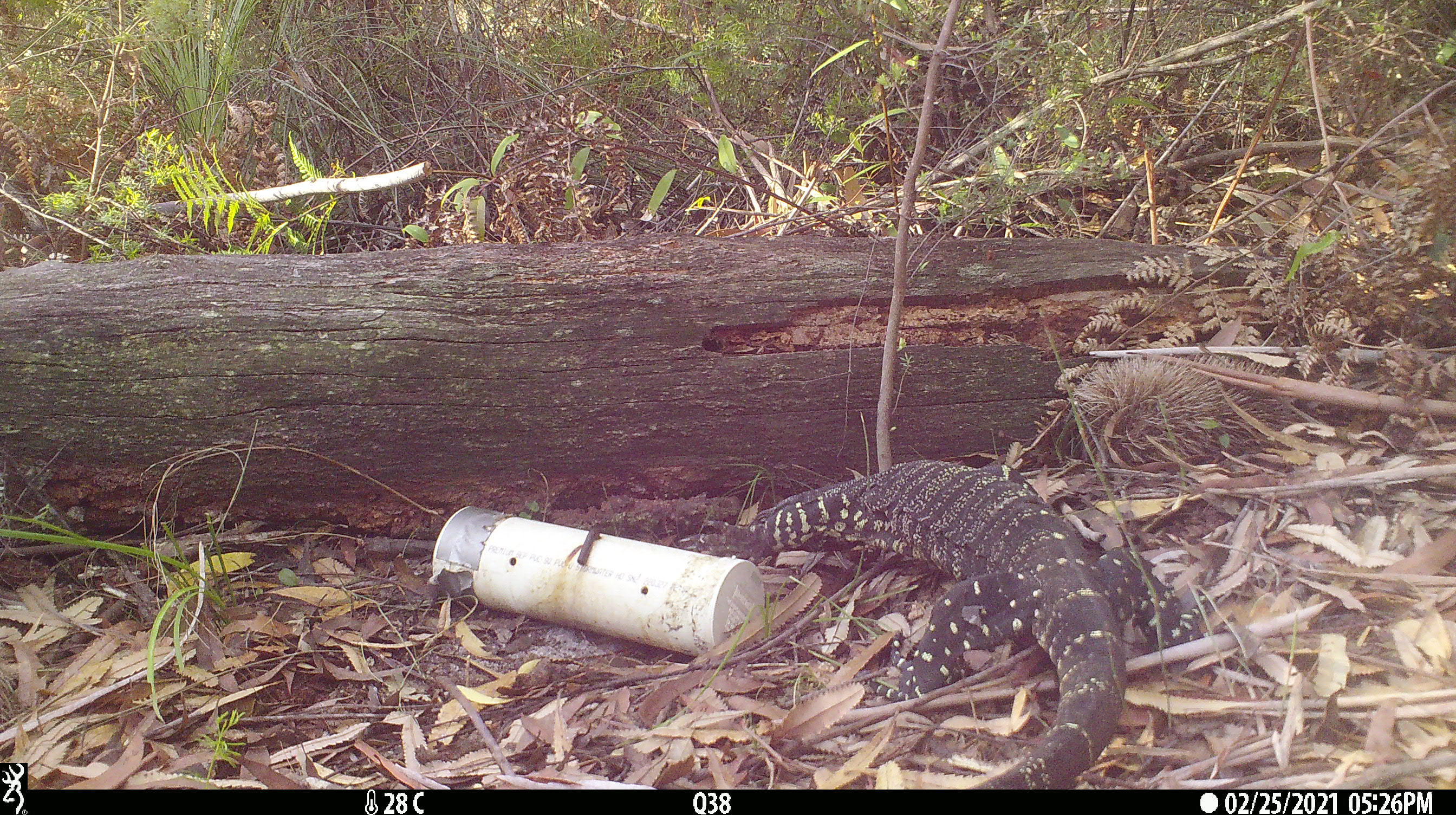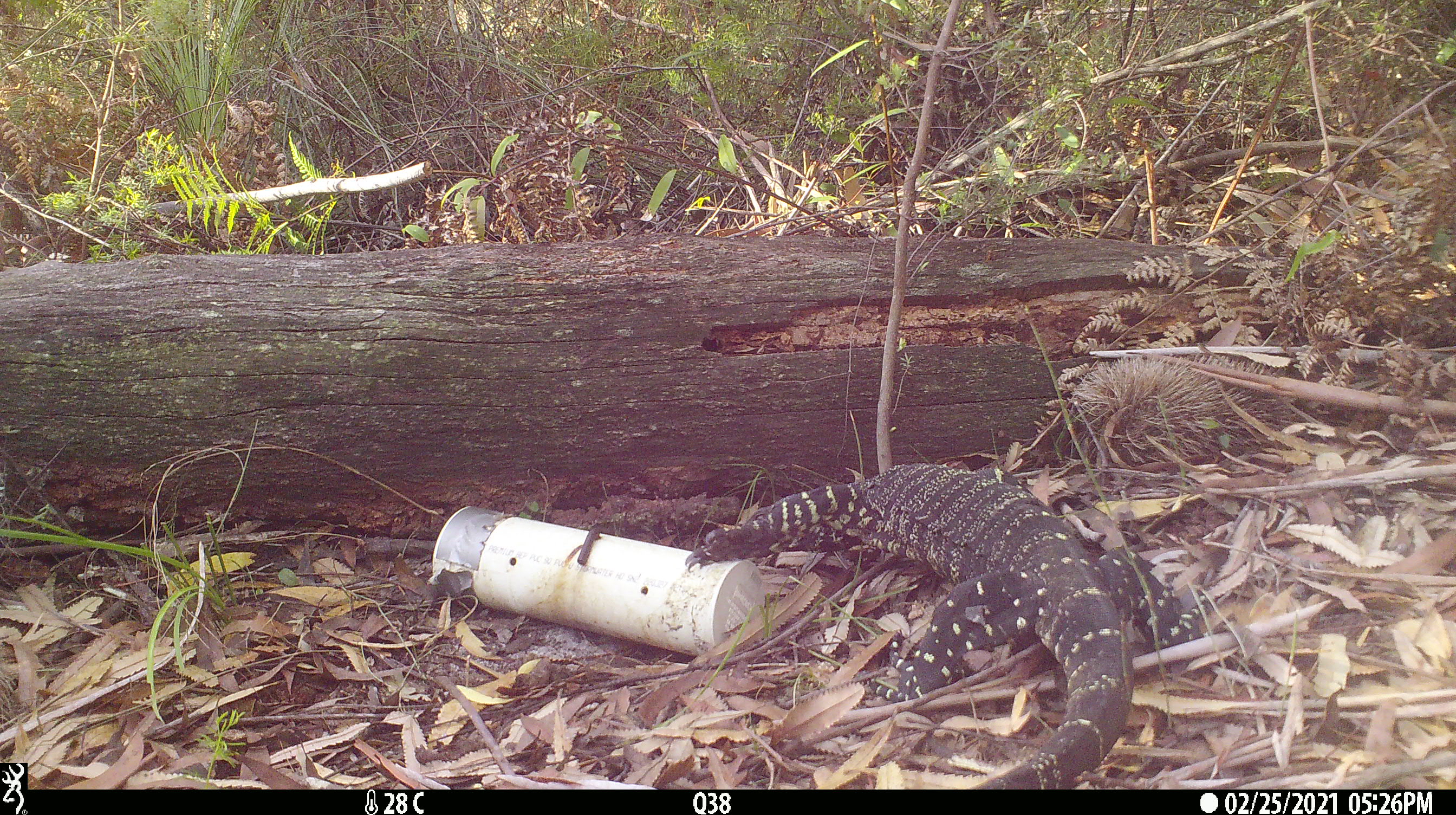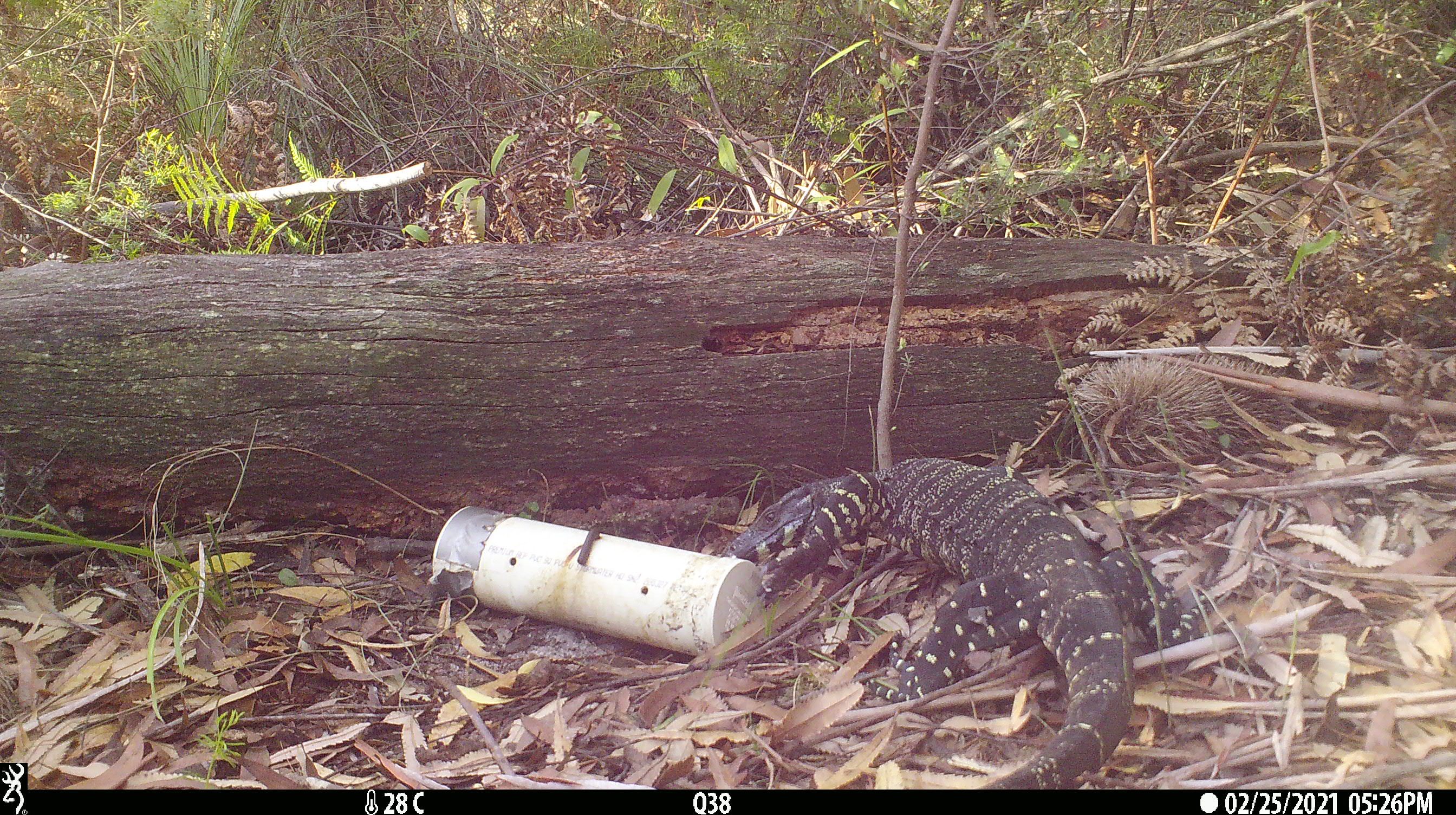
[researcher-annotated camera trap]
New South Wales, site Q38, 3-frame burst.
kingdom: Animalia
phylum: Chordata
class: Reptilia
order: Squamata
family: Varanidae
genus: Varanus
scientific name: Varanus varius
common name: lace monitor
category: goanna